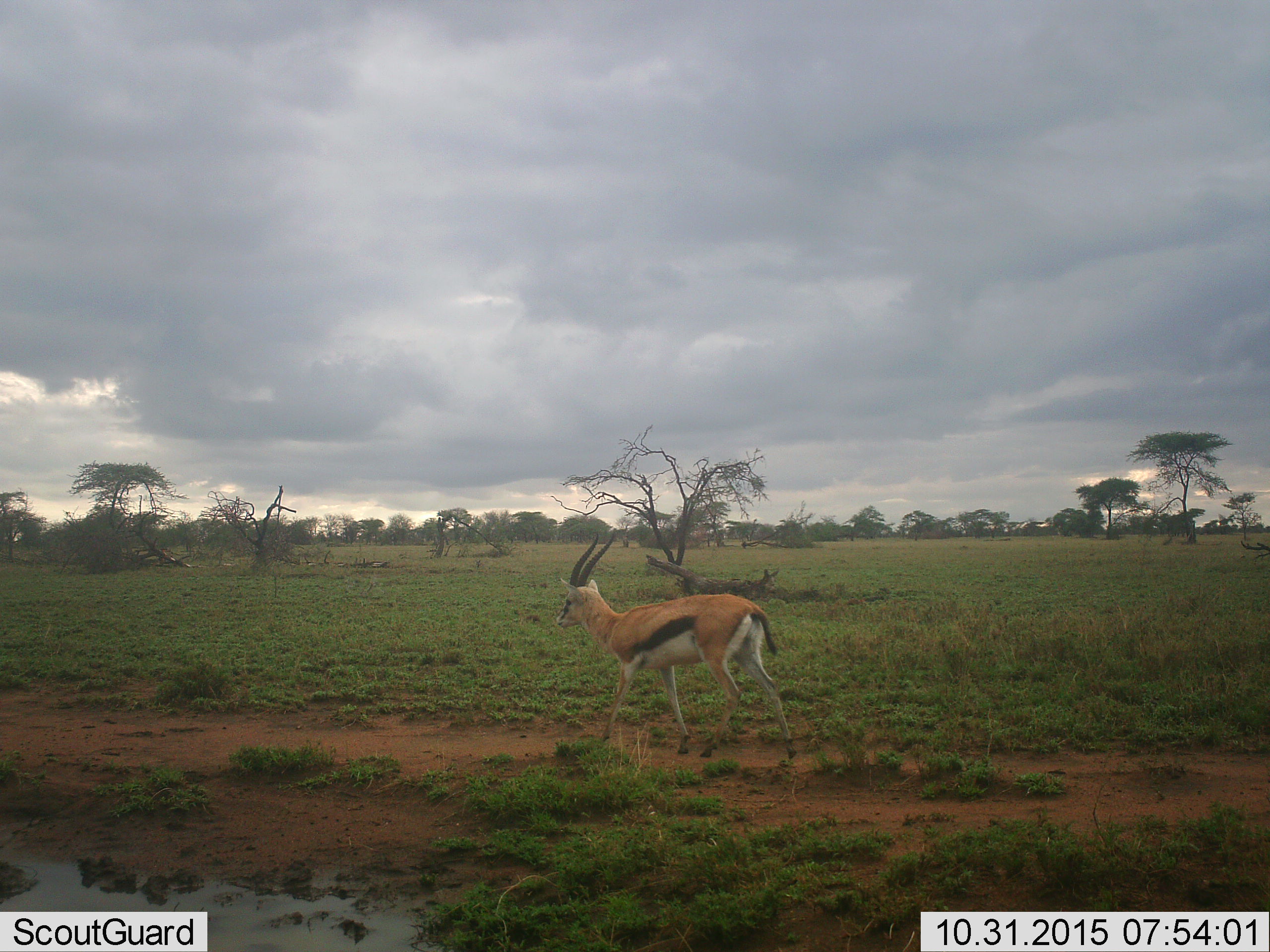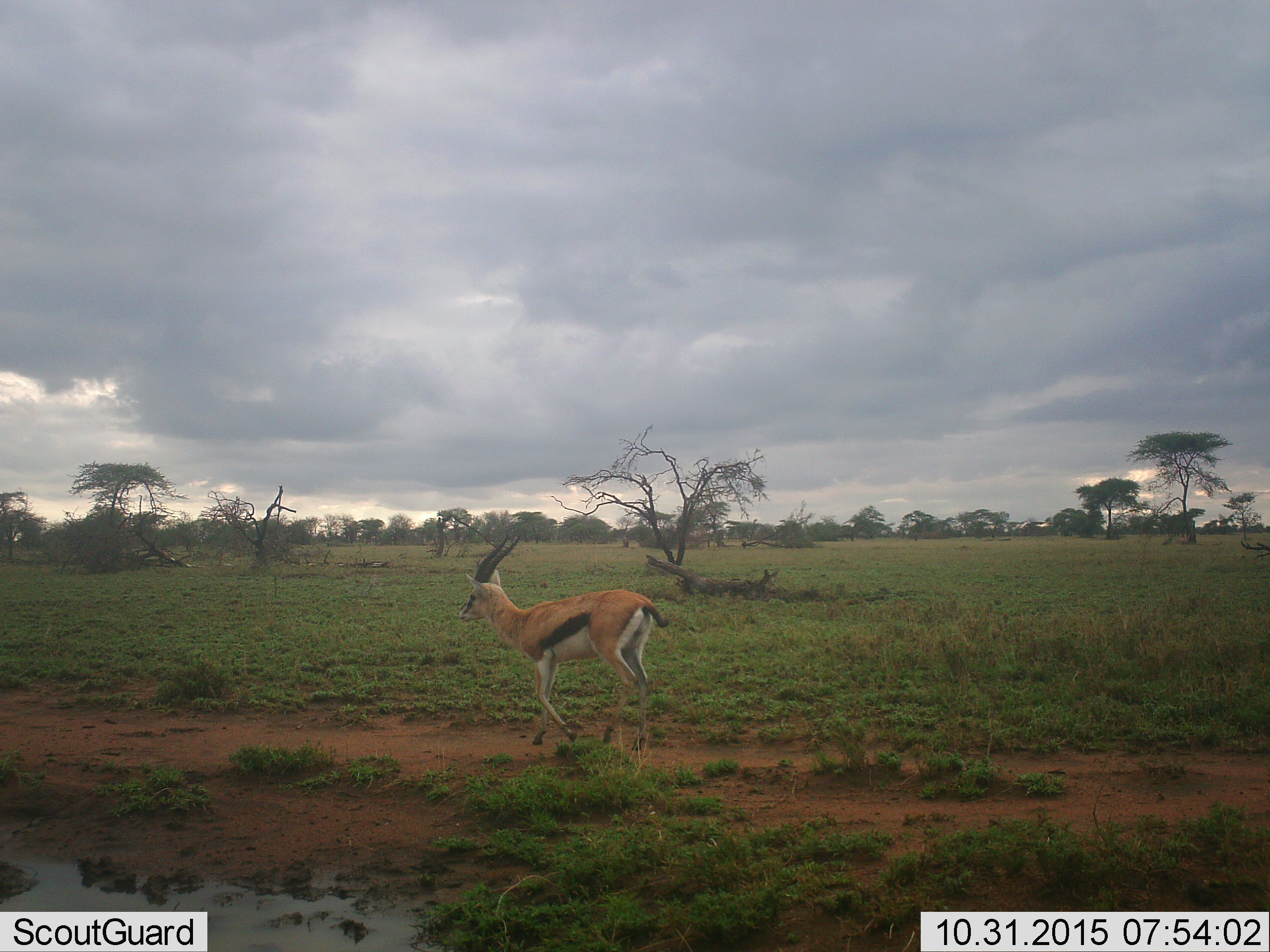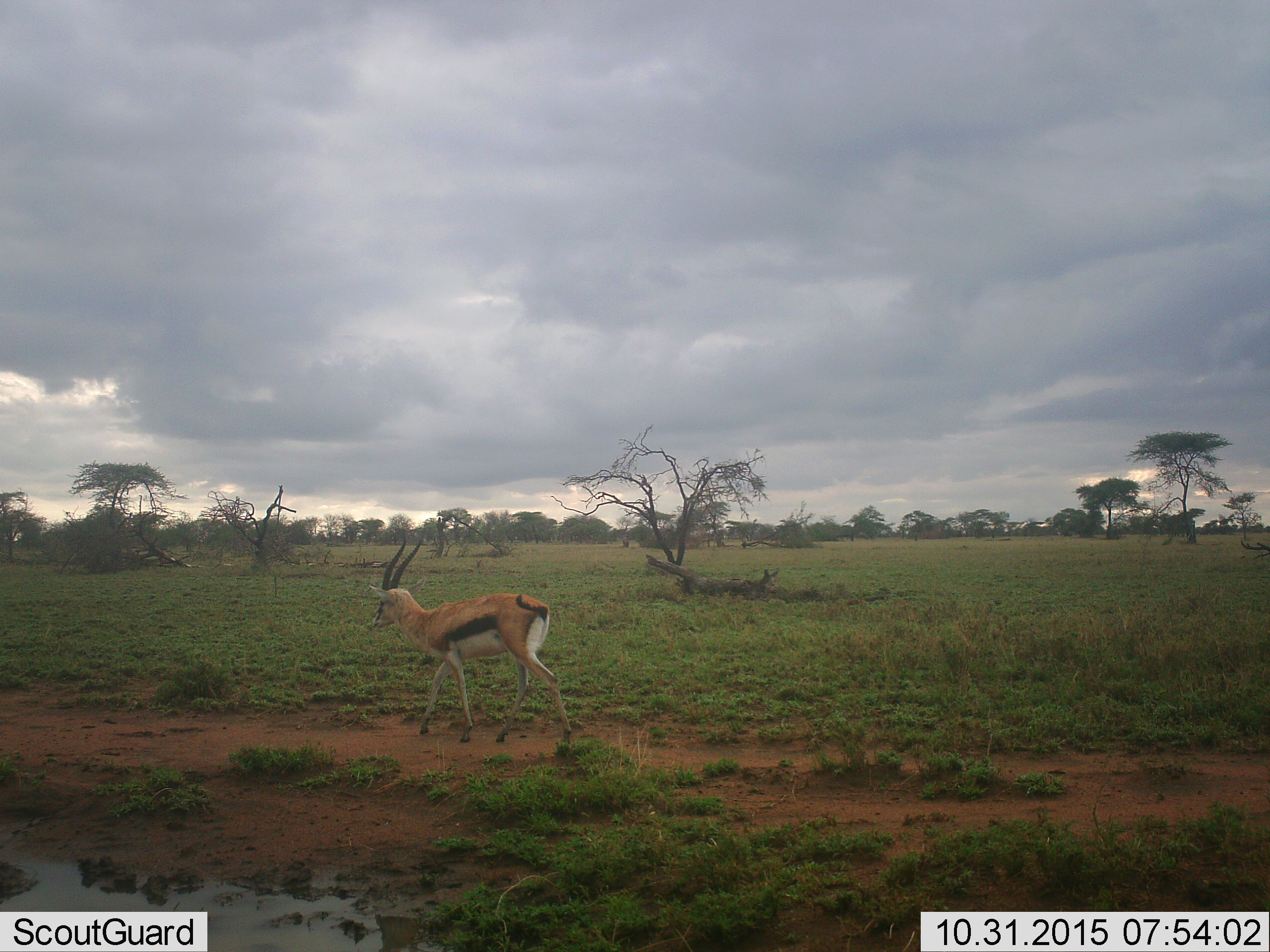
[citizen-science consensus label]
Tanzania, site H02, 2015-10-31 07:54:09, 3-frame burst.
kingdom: Animalia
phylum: Chordata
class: Mammalia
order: Artiodactyla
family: Bovidae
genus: Eudorcas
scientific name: Eudorcas thomsonii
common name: thomson's gazelle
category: gazellethomsons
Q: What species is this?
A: Gazellethomsons (thomson's gazelle) (Eudorcas thomsonii).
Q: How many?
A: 1.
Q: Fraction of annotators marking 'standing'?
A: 0%.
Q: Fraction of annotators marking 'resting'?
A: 0%.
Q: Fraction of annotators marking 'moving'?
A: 100%.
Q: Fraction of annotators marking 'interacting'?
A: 0%.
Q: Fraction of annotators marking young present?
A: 0%.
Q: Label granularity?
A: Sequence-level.